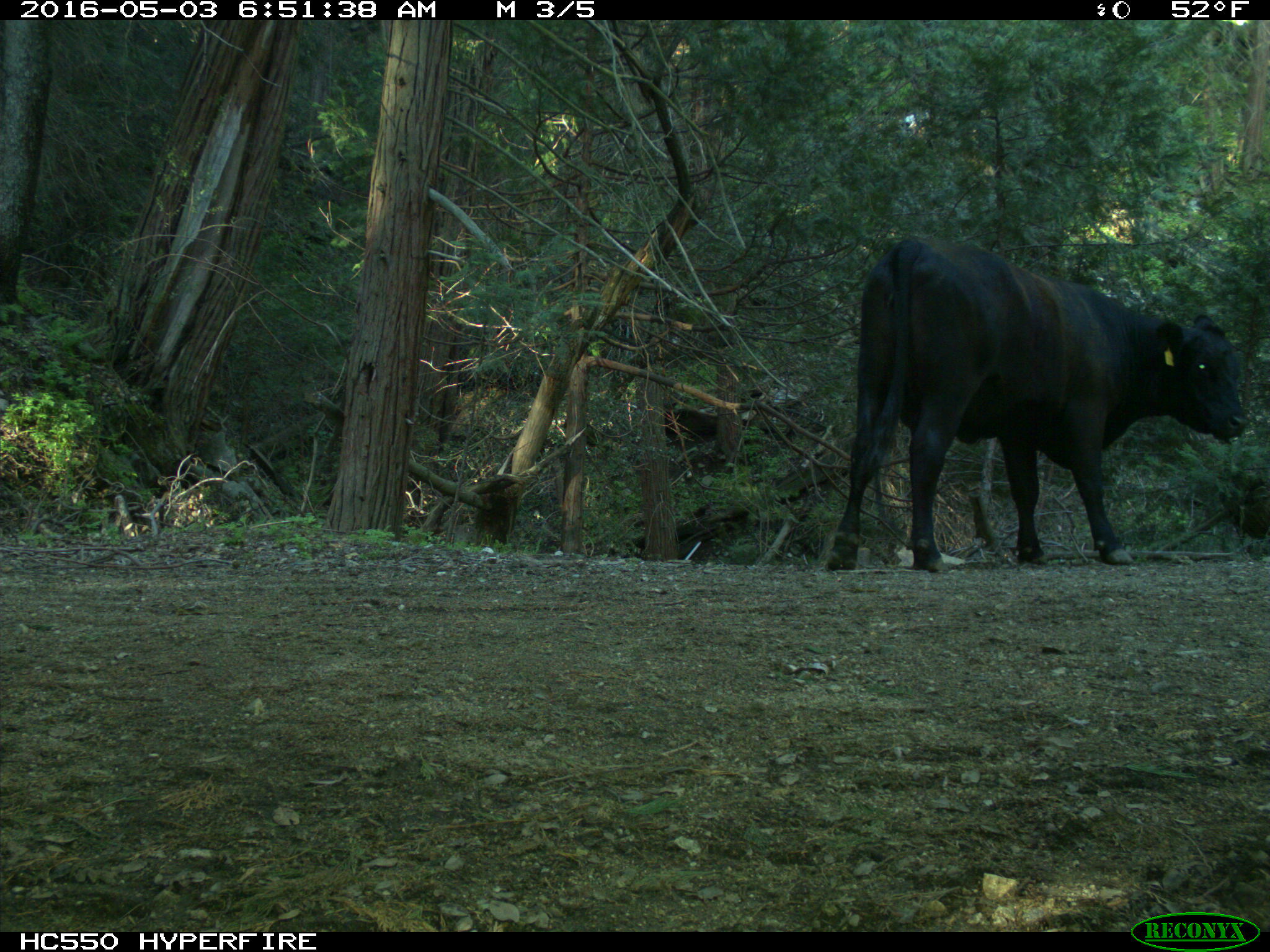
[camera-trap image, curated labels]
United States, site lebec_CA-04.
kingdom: Animalia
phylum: Chordata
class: Mammalia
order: Artiodactyla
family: Bovidae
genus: Bos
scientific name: Bos taurus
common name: domestic cow